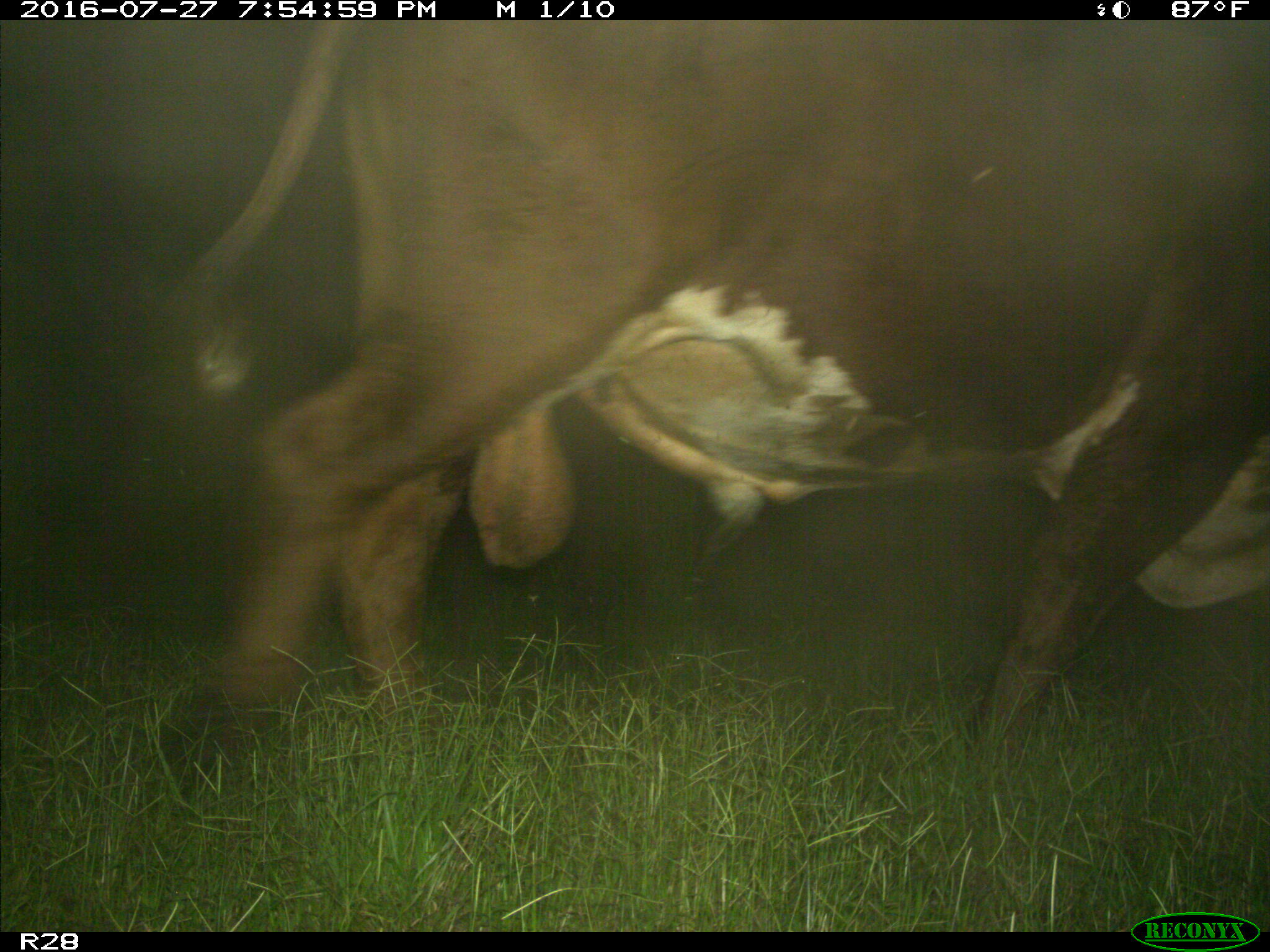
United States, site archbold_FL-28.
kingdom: Animalia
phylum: Chordata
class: Mammalia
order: Artiodactyla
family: Bovidae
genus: Bos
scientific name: Bos taurus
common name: domestic cow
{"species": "Bos taurus (domestic cow)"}